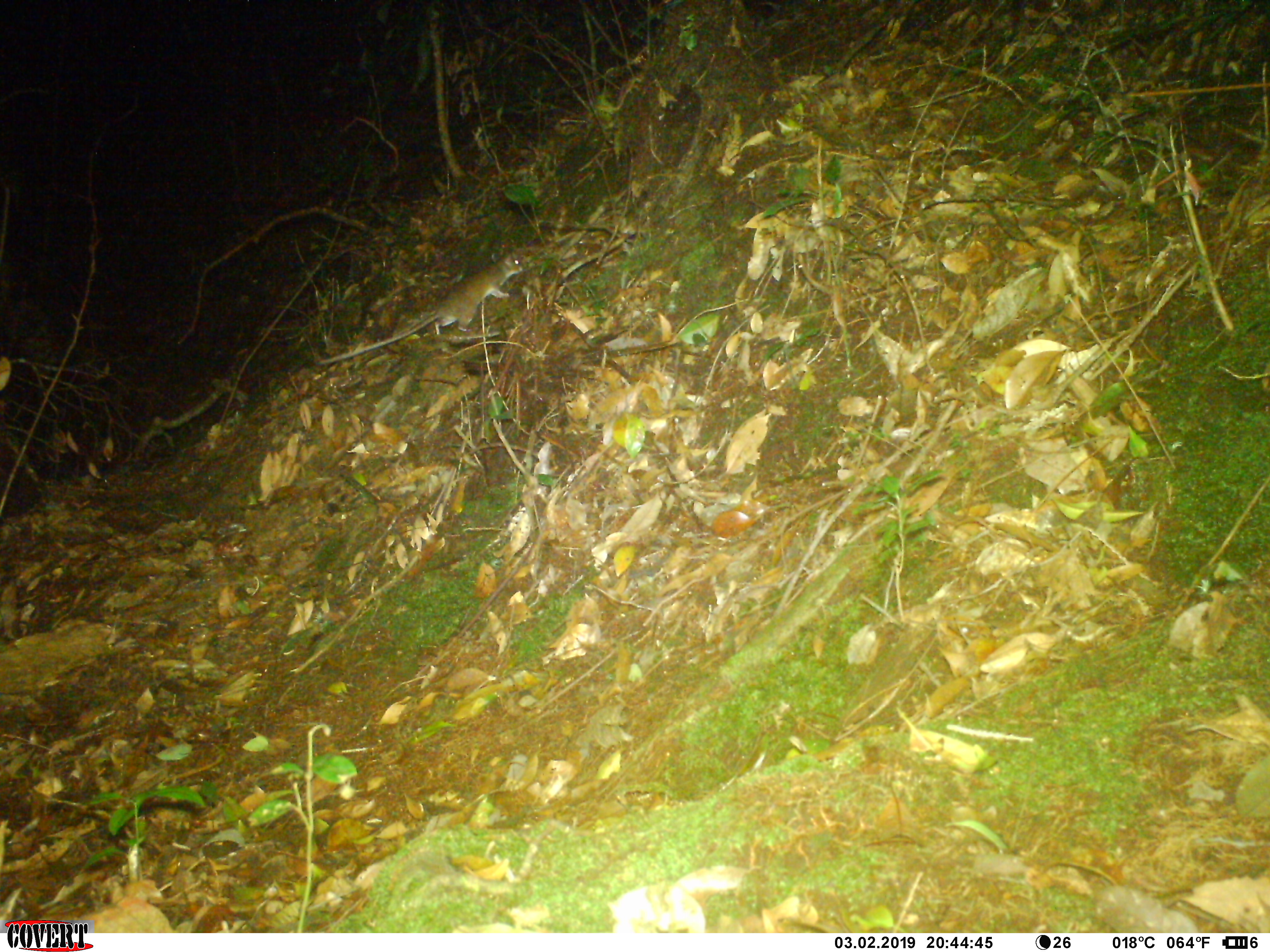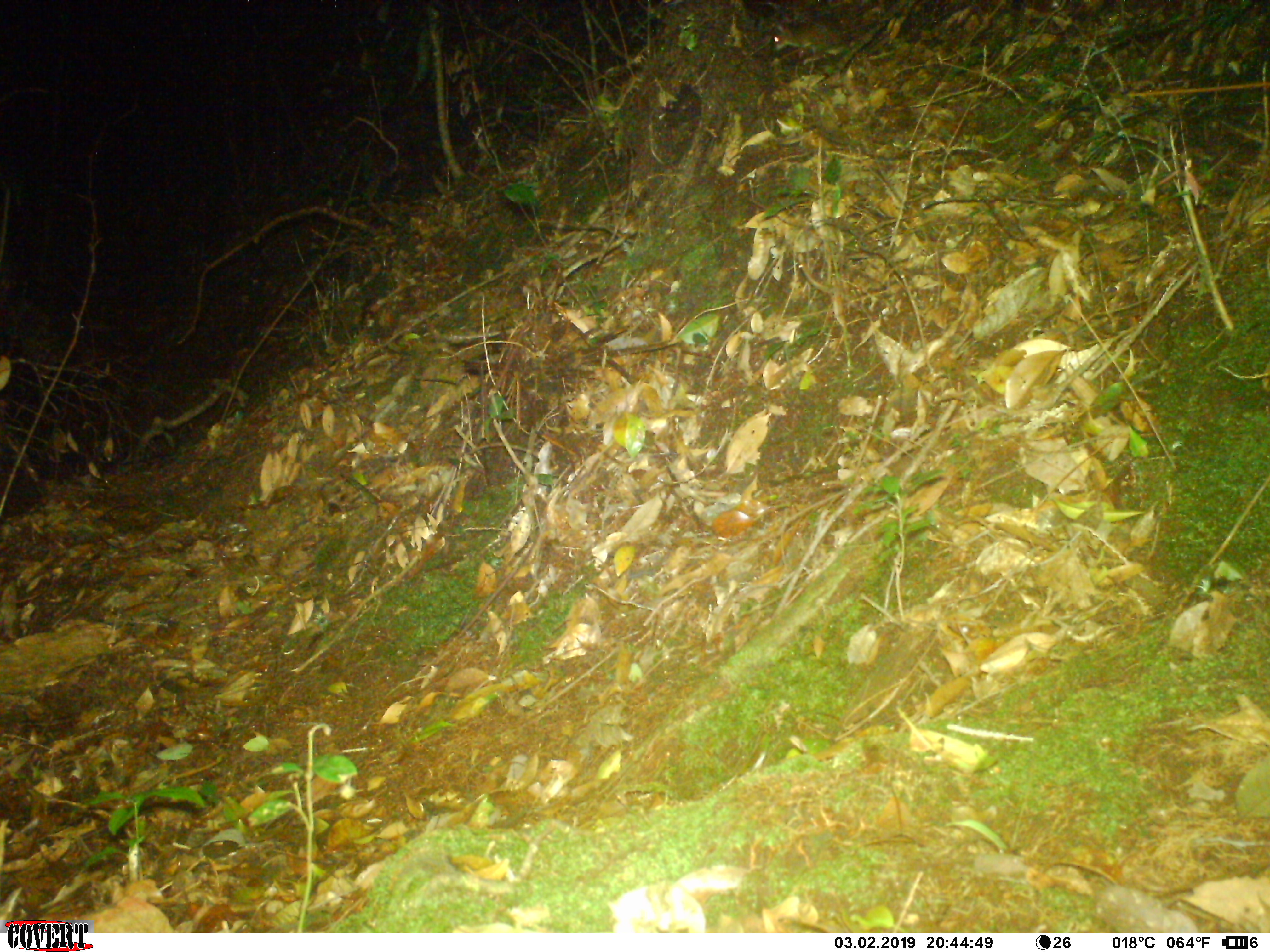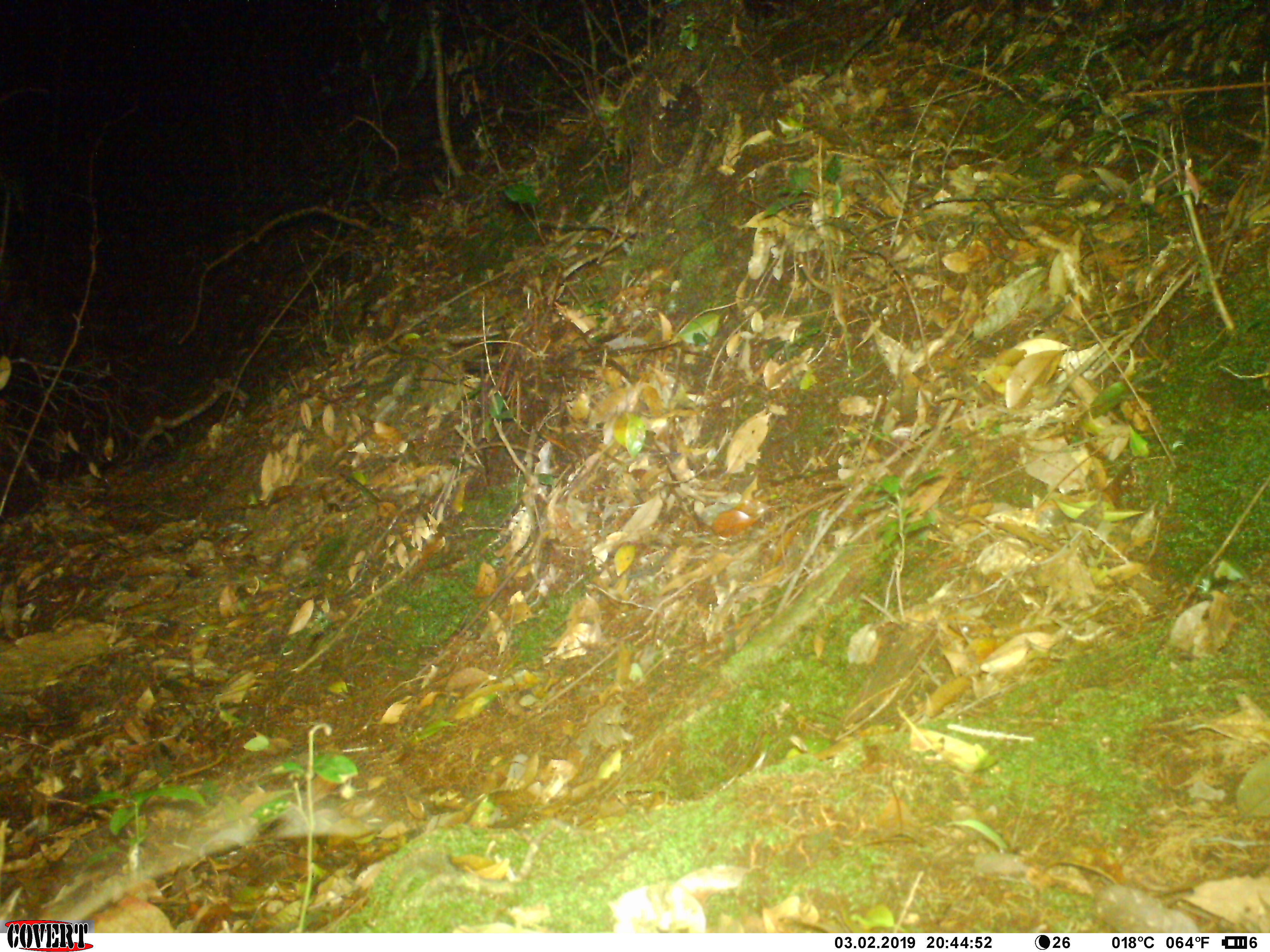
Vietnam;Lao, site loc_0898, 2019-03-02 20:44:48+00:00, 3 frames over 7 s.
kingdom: Animalia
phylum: Chordata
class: Mammalia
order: Rodentia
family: Muridae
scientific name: Muridae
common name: old-world mice and rats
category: unidentified murid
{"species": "unidentified murid (old-world mice and rats) (Muridae)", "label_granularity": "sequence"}